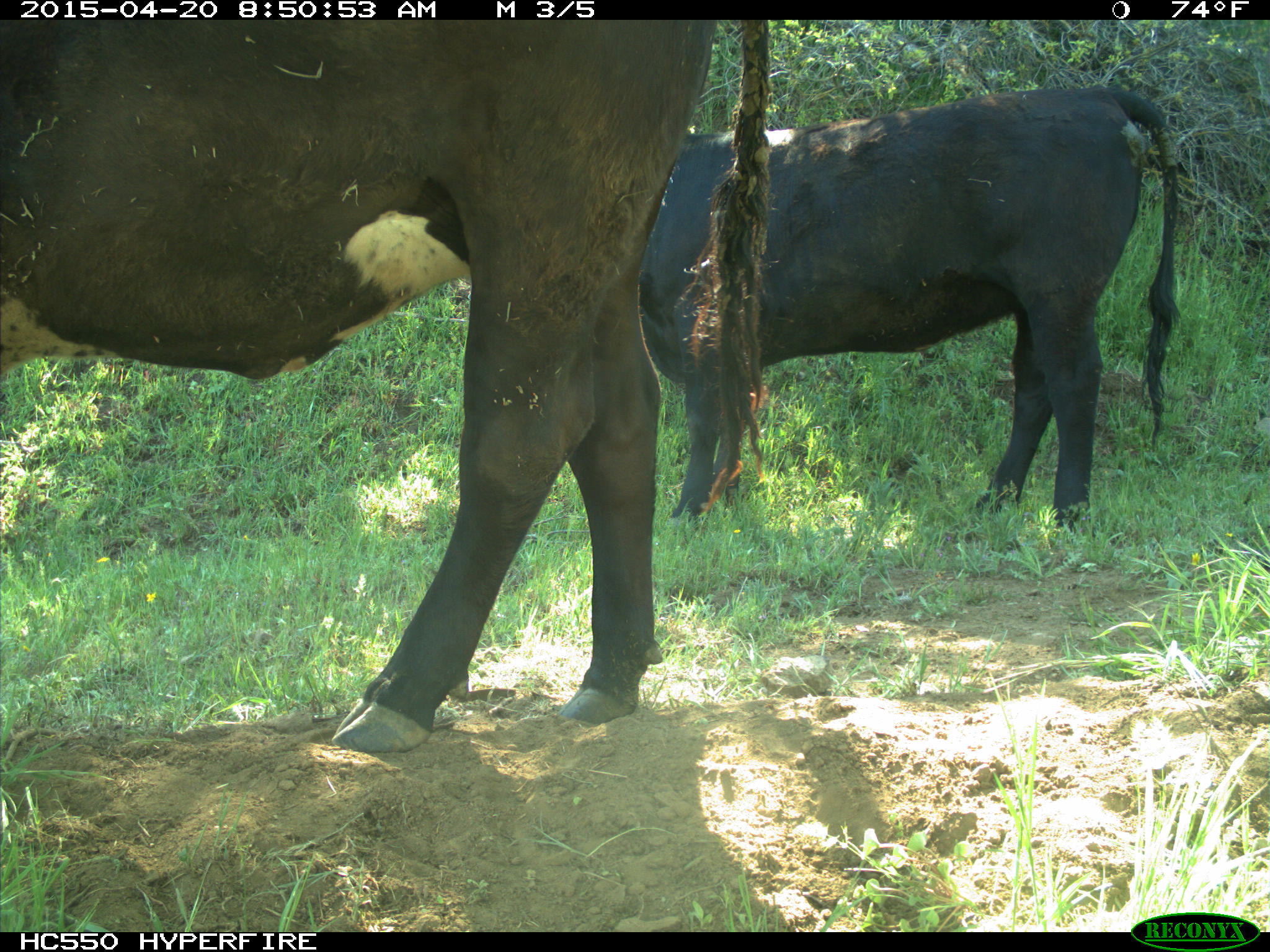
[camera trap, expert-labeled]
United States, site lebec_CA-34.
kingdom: Animalia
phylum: Chordata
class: Mammalia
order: Artiodactyla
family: Bovidae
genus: Bos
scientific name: Bos taurus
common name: domestic cow